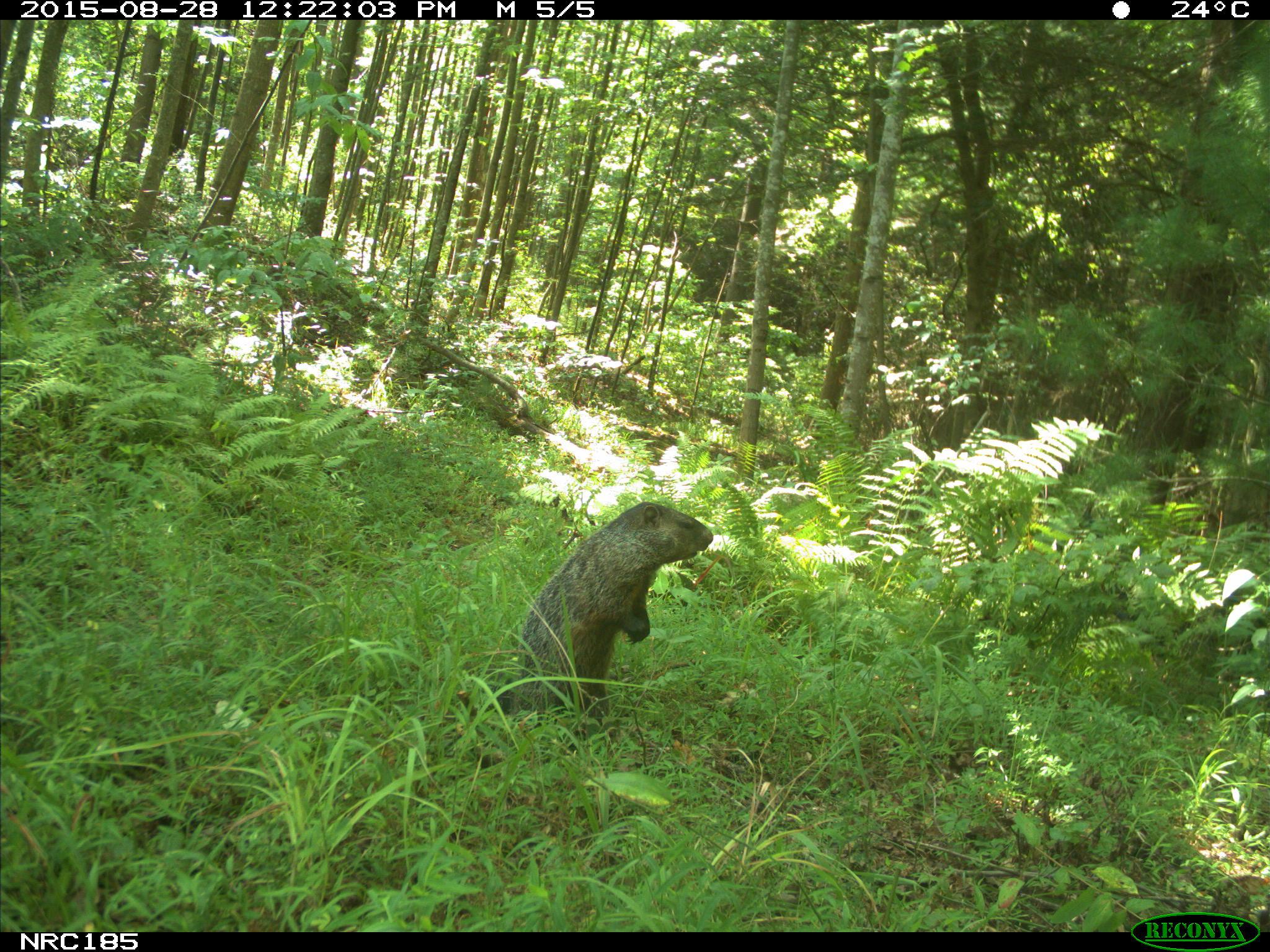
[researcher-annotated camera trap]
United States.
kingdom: Animalia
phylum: Chordata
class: Mammalia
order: Rodentia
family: Sciuridae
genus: Marmota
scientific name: Marmota monax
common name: woodchuck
Woodchuck (Marmota monax).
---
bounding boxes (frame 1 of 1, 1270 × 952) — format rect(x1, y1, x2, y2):
Woodchuck: rect(508, 496, 716, 726)